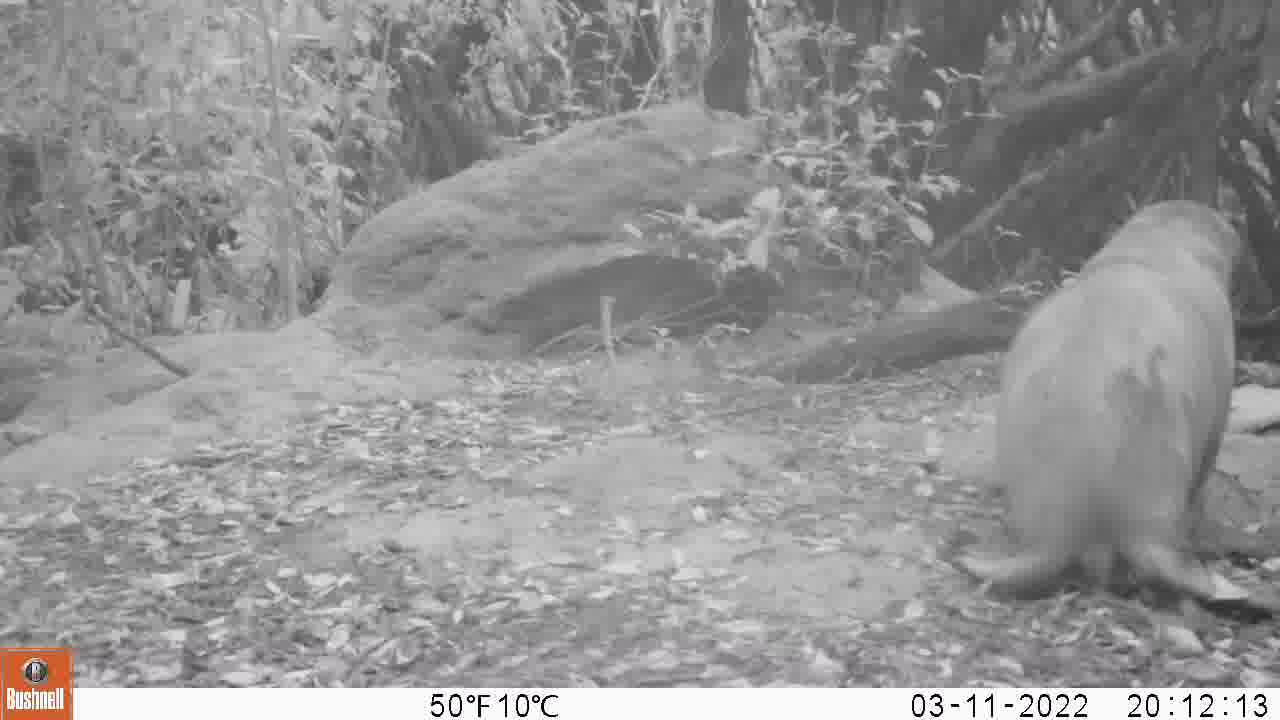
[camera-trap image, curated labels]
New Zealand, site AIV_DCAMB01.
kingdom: Animalia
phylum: Chordata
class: Mammalia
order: Carnivora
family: Otariidae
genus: Phocarctos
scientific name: Phocarctos hookeri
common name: new zealand sea lion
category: sealion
Sealion (new zealand sea lion) (Phocarctos hookeri).